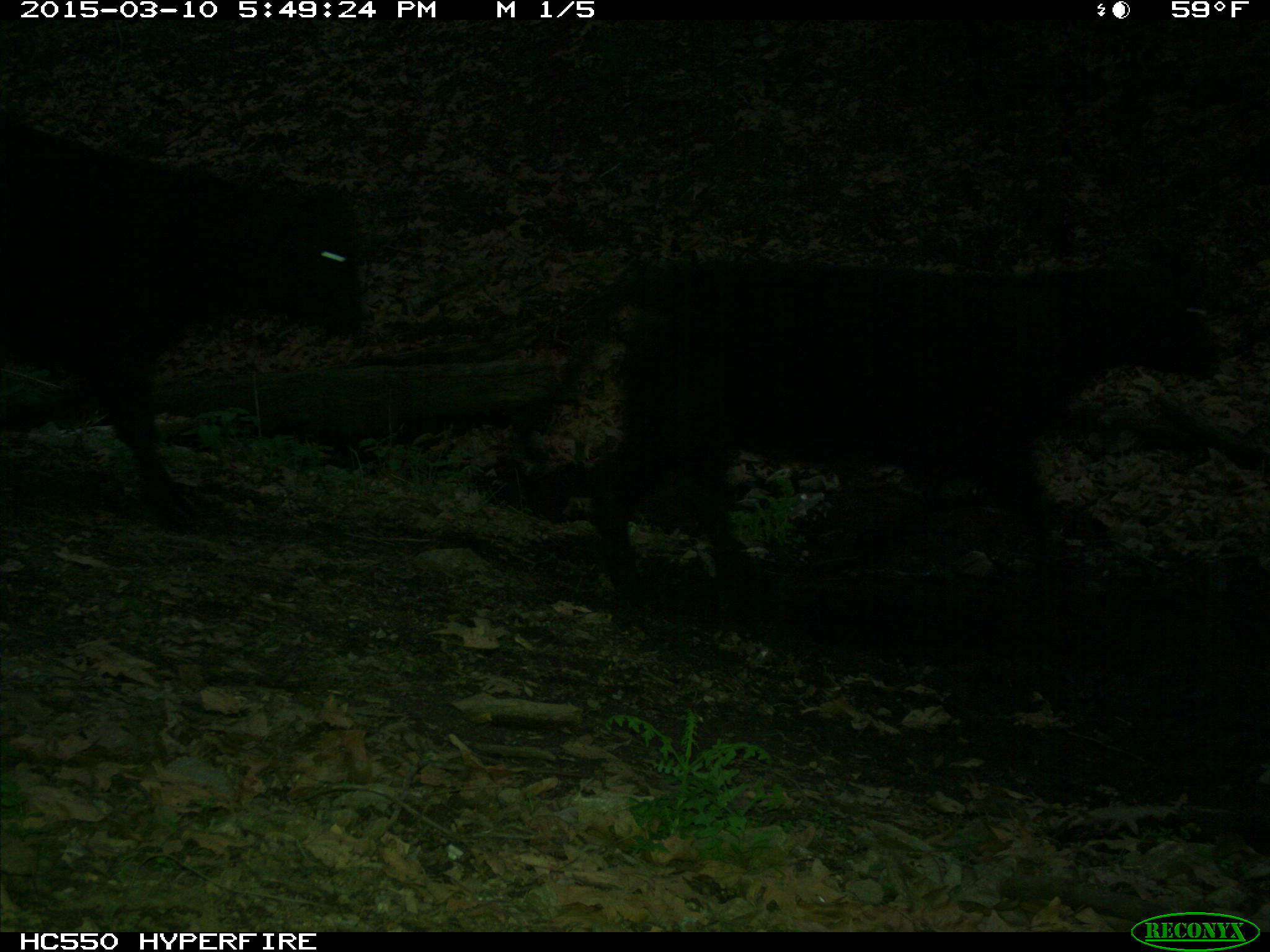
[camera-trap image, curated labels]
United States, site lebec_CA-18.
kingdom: Animalia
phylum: Chordata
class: Mammalia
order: Artiodactyla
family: Bovidae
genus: Bos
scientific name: Bos taurus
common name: domestic cow